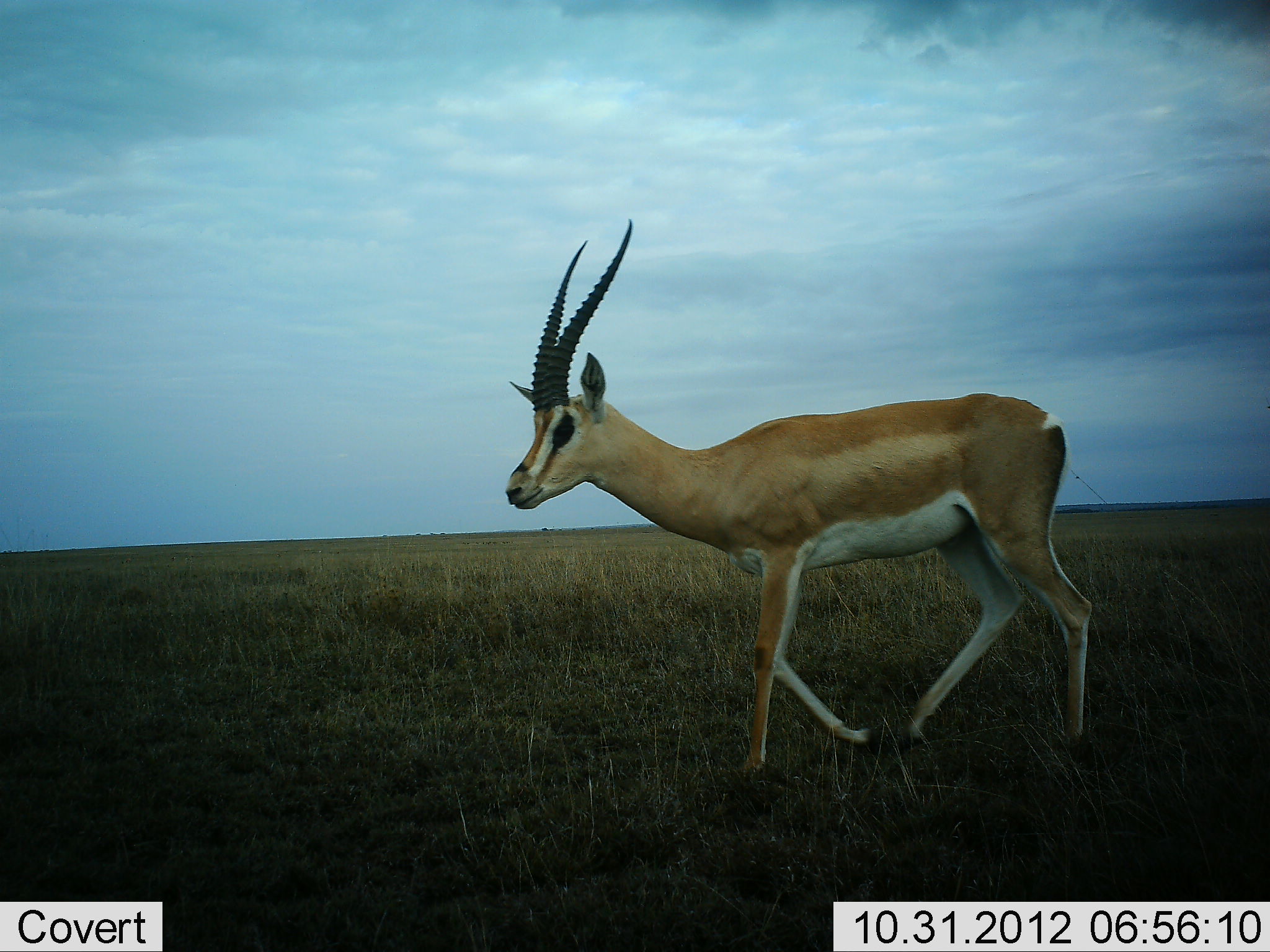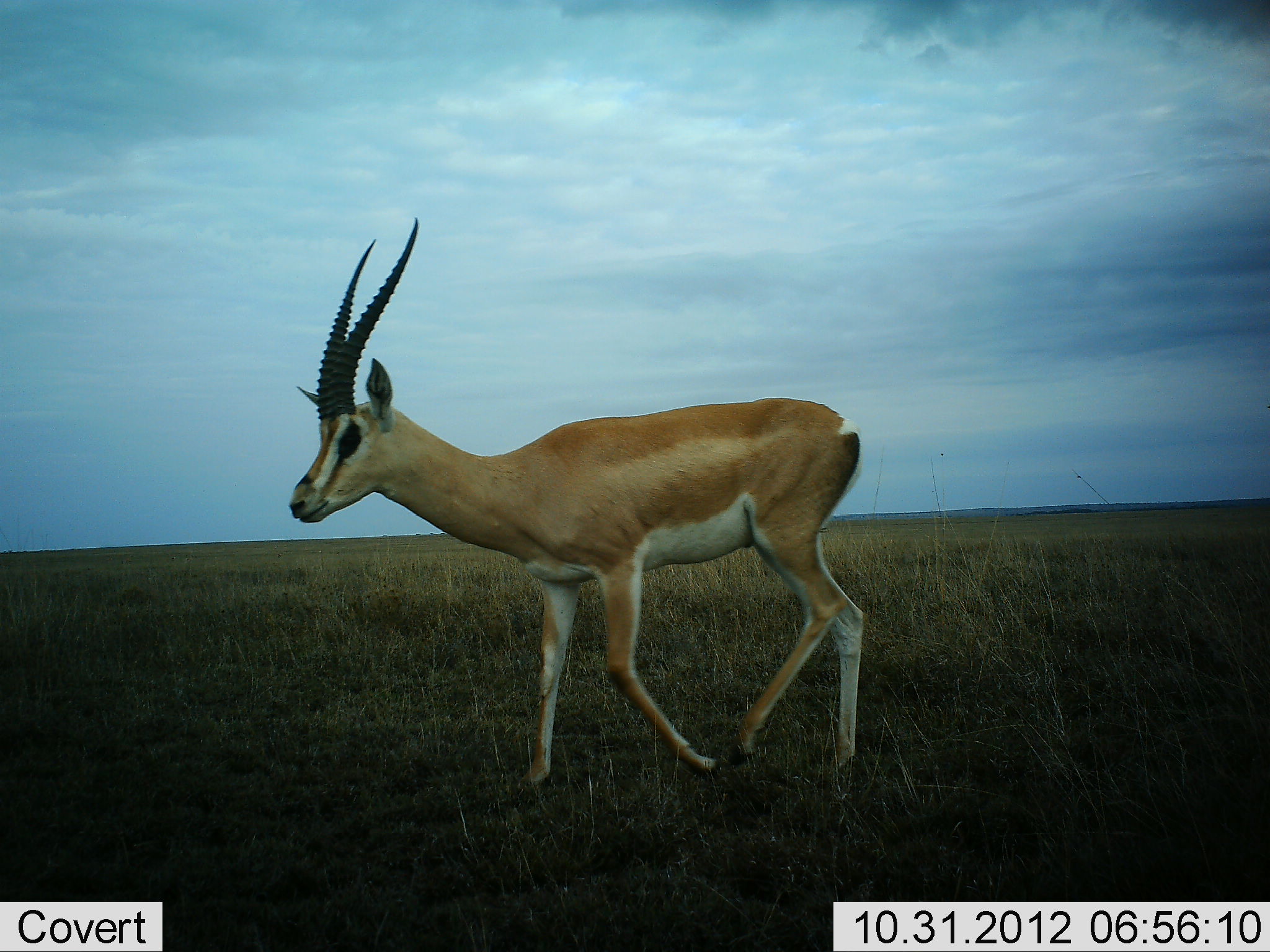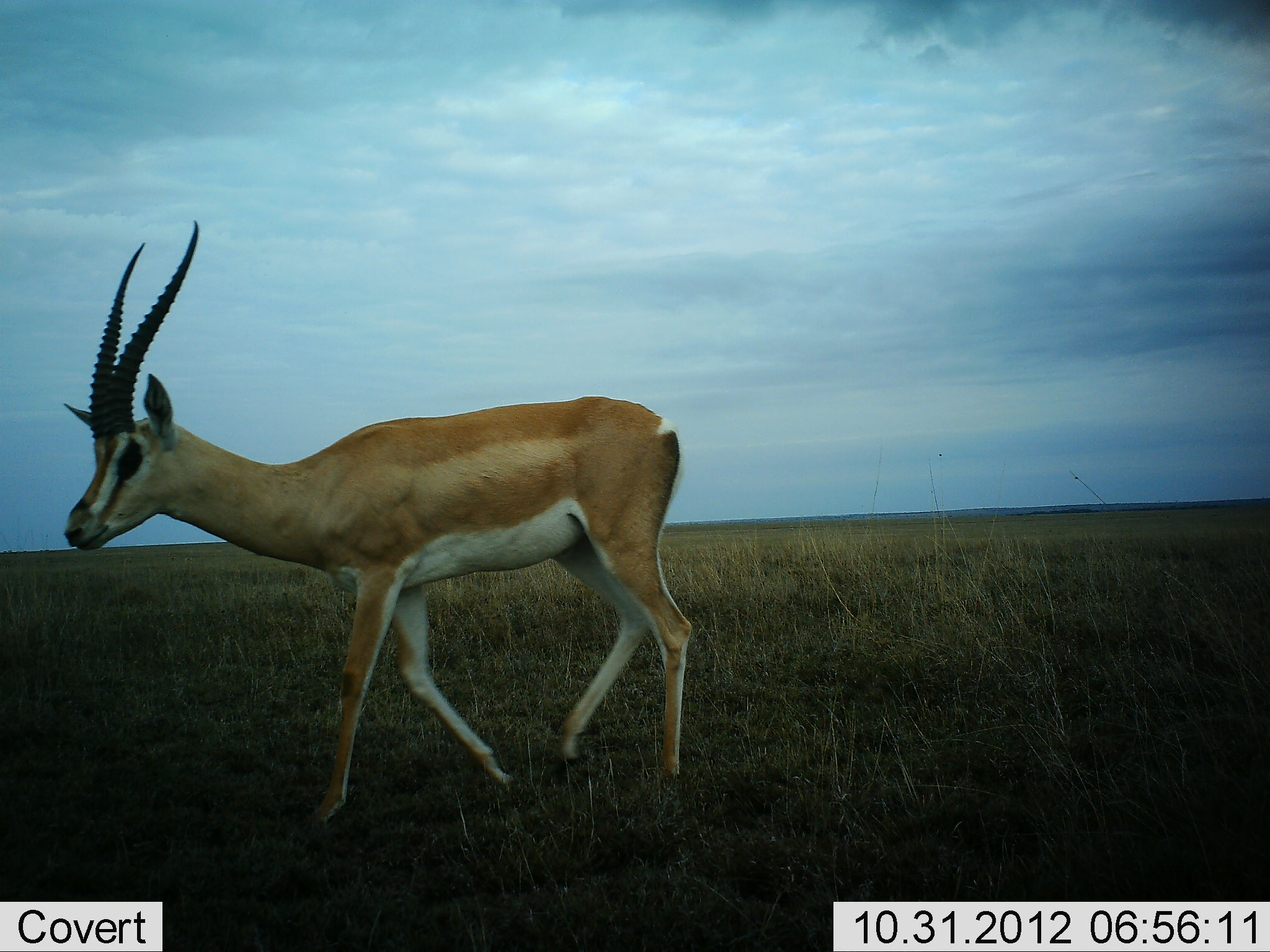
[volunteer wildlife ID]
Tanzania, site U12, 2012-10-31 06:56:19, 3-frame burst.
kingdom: Animalia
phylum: Chordata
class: Mammalia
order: Artiodactyla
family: Bovidae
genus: Nanger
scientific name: Nanger granti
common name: grant's gazelle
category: gazellegrants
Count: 1.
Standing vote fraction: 0%.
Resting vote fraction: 0%.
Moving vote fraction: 100%.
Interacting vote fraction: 0%.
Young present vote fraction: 0%.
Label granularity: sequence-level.